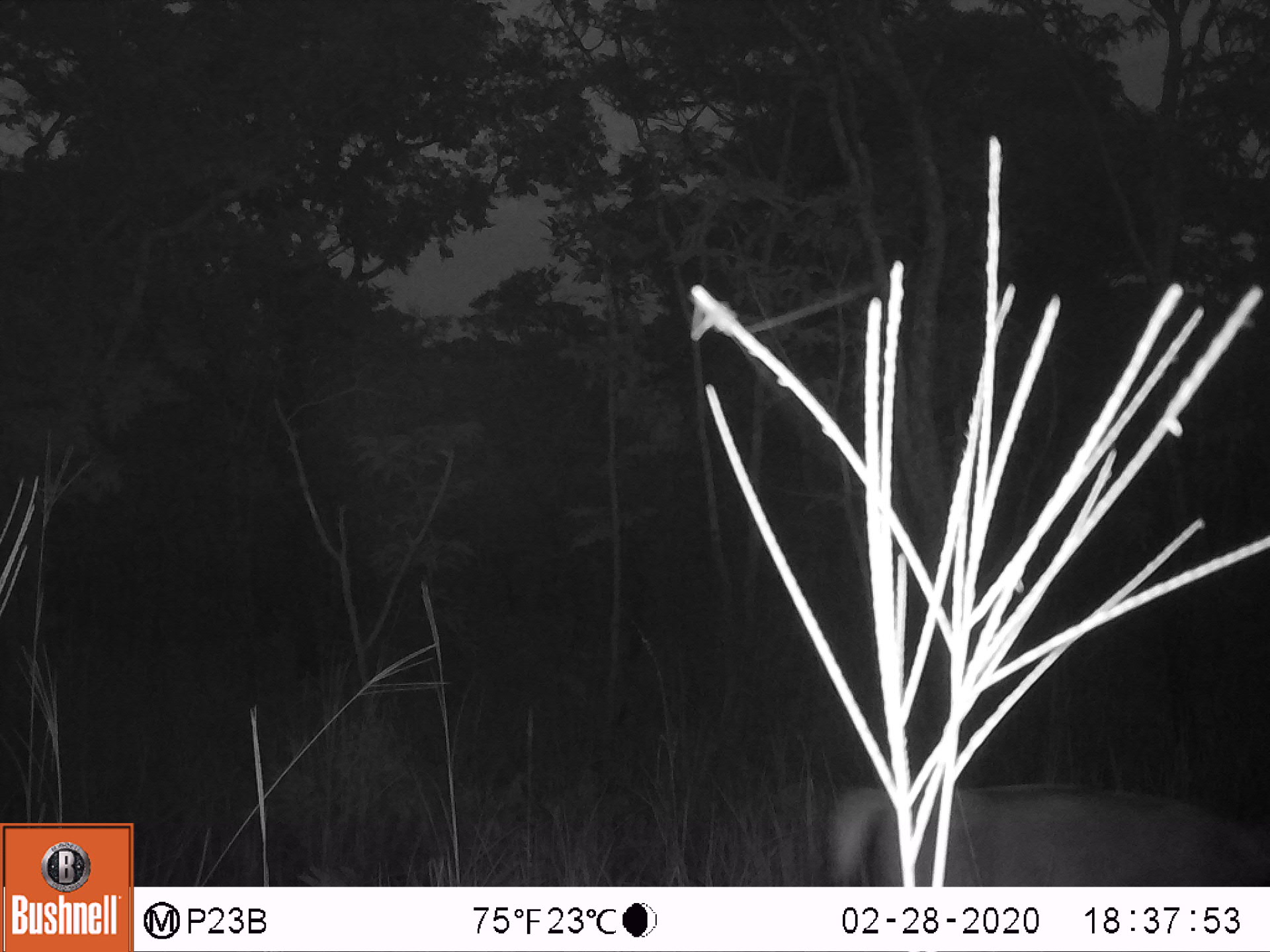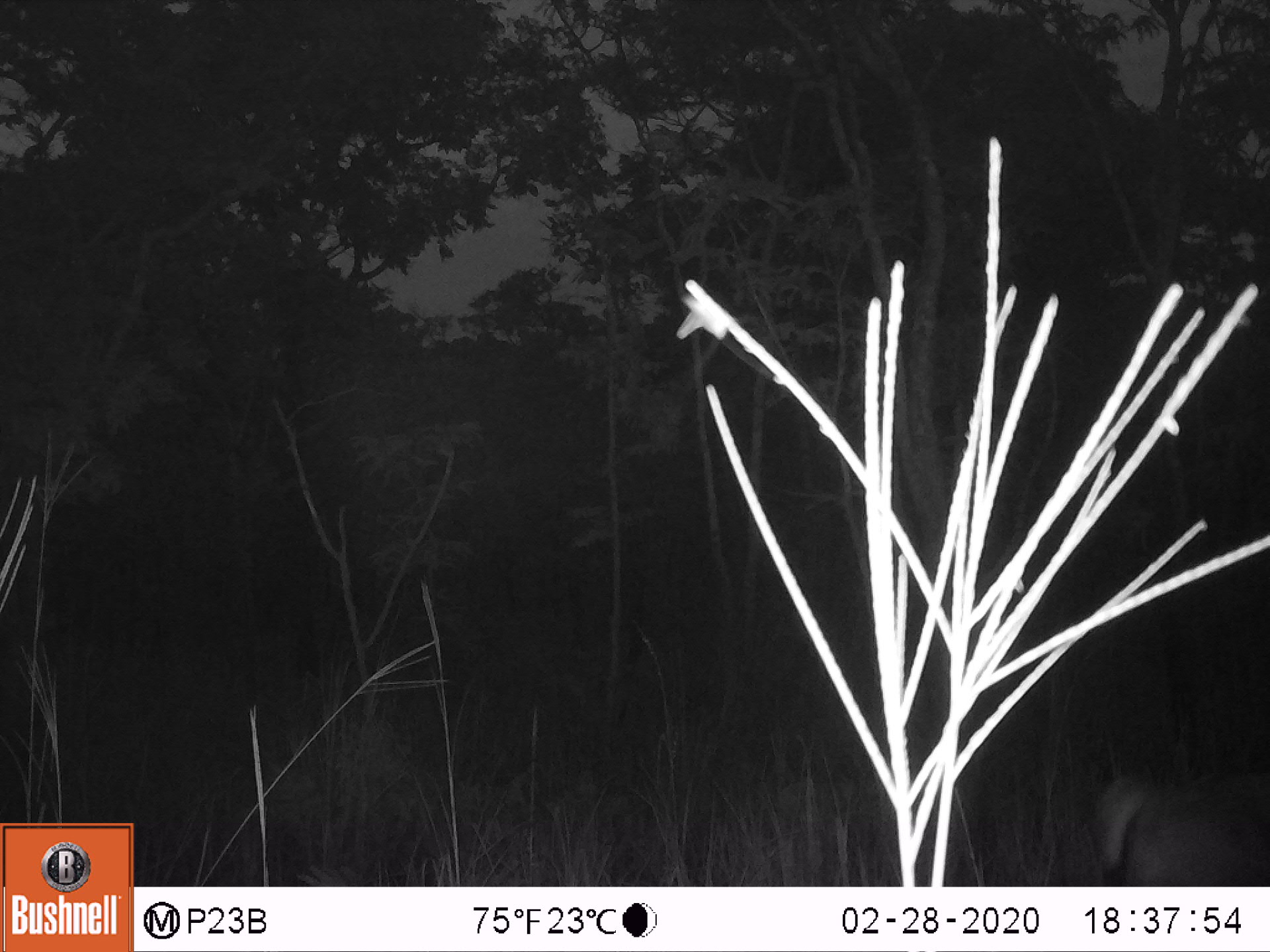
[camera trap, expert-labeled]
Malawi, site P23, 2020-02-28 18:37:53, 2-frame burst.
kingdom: Animalia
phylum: Chordata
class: Mammalia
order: Artiodactyla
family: Bovidae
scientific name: Antilopinae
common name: small antelope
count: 1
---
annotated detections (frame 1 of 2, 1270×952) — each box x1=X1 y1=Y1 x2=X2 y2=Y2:
small antelope: x1=815 y1=748 x2=1269 y2=885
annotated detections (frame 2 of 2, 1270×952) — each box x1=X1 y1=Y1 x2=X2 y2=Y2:
small antelope: x1=1080 y1=750 x2=1269 y2=885